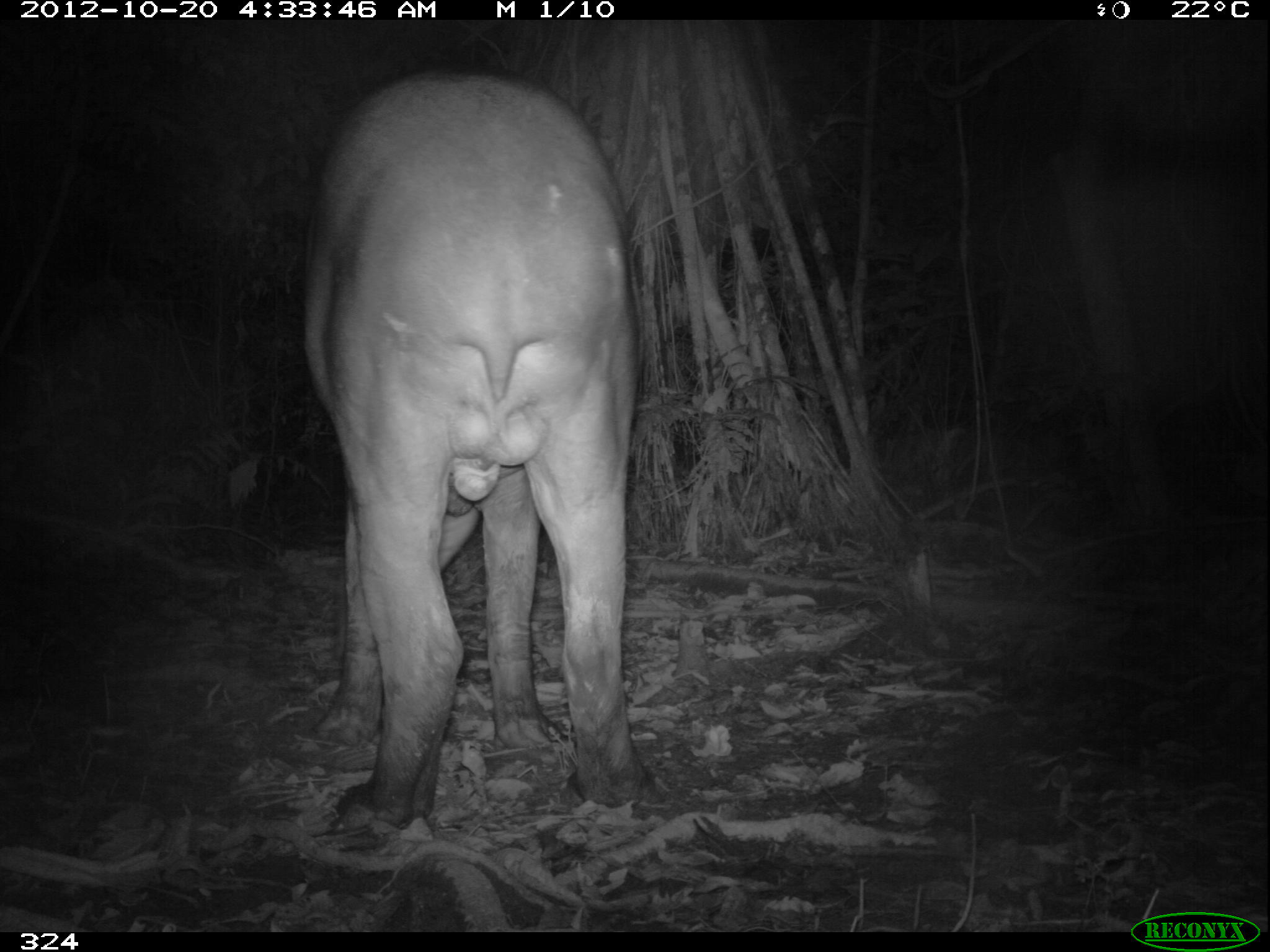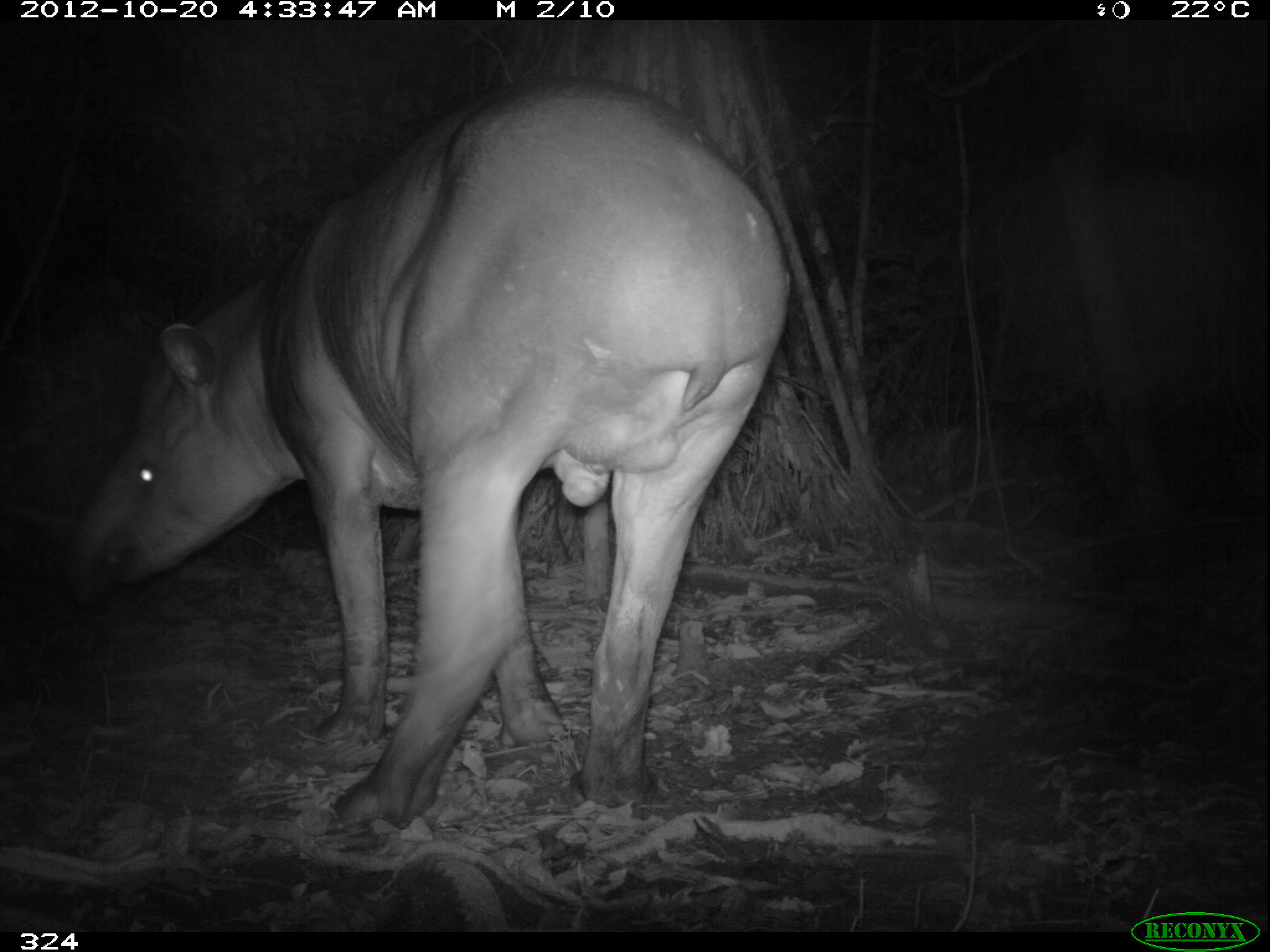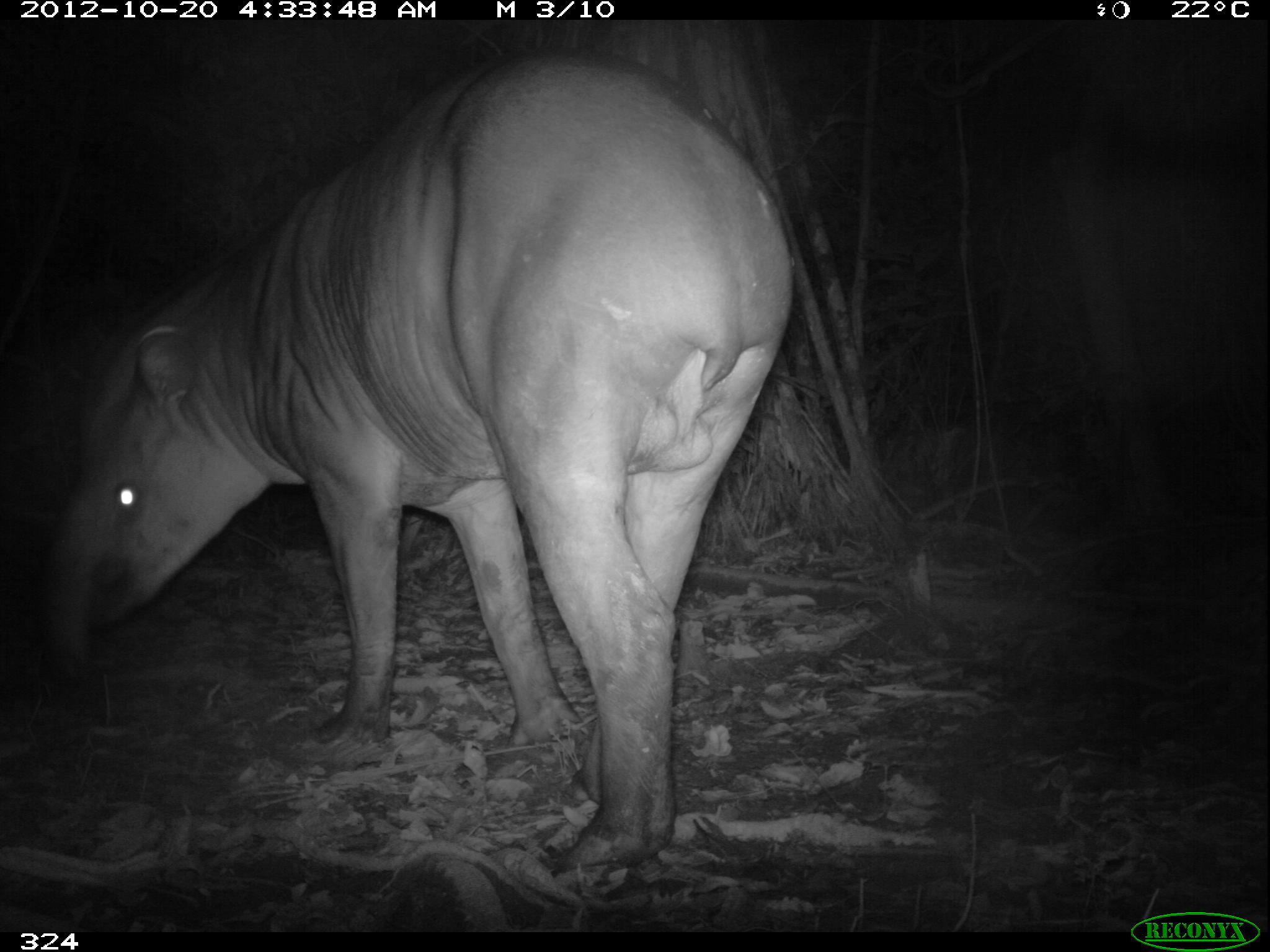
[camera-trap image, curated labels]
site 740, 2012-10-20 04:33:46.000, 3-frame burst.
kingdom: Animalia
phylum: Chordata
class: Mammalia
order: Perissodactyla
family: Tapiridae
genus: Tapirus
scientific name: Tapirus terrestris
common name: south american tapir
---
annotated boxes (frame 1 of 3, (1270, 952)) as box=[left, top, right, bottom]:
tapirus terrestris: box=[302, 63, 662, 838]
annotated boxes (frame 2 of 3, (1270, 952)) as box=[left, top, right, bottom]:
tapirus terrestris: box=[57, 69, 787, 827]